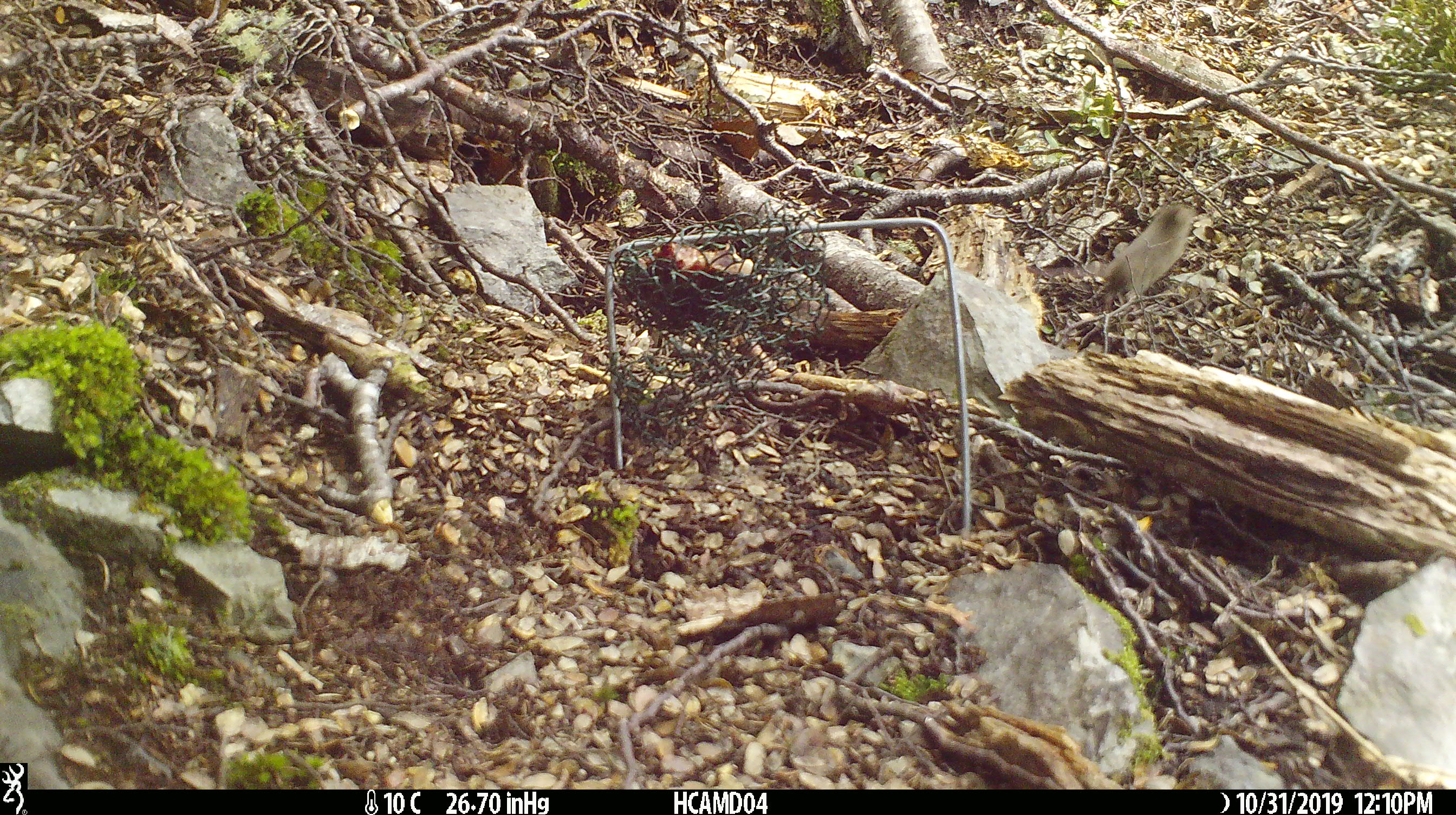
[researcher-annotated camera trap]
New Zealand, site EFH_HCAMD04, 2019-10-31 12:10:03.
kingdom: Animalia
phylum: Chordata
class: Mammalia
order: Rodentia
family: Muridae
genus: Mus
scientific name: Mus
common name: mouse